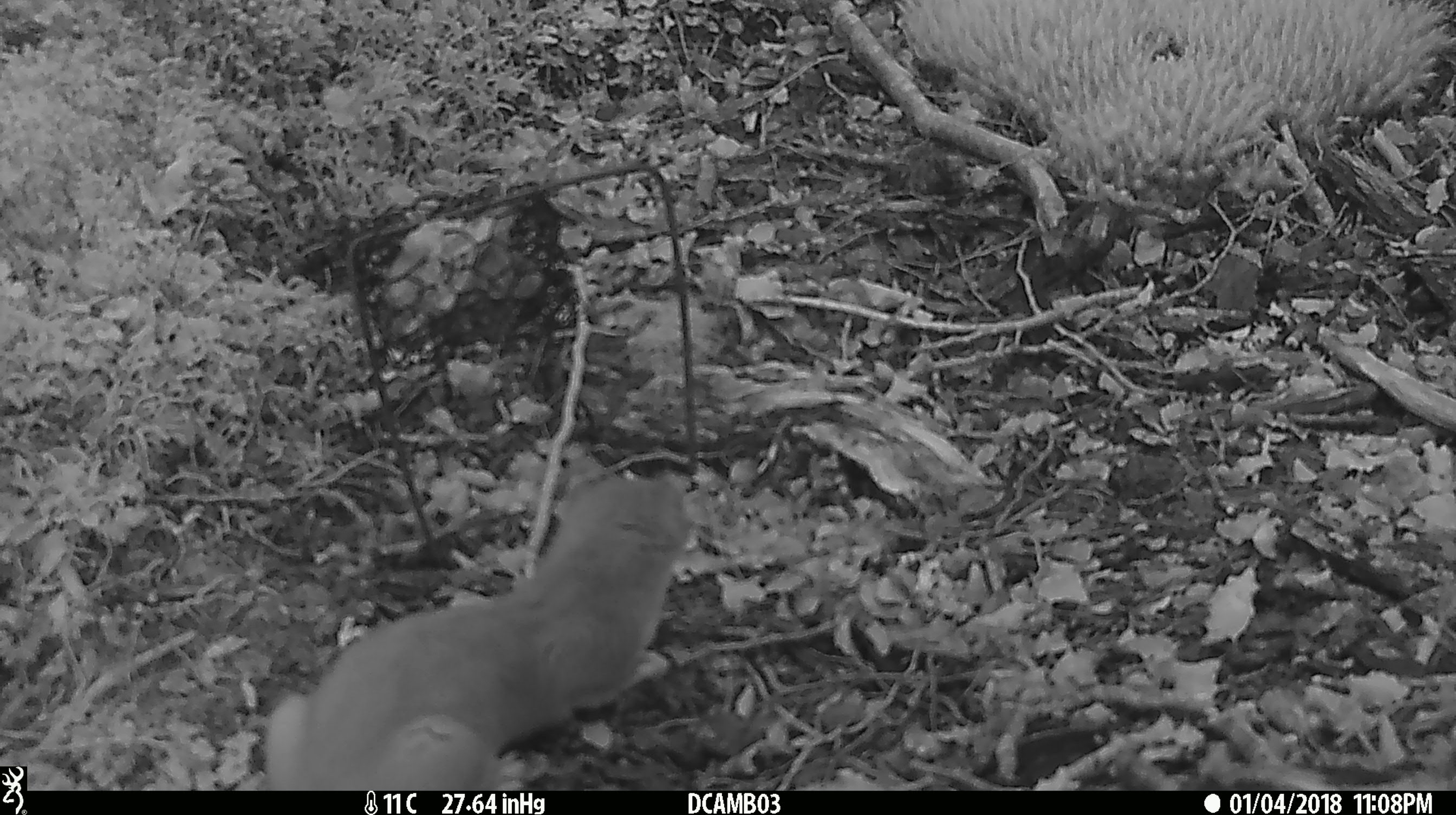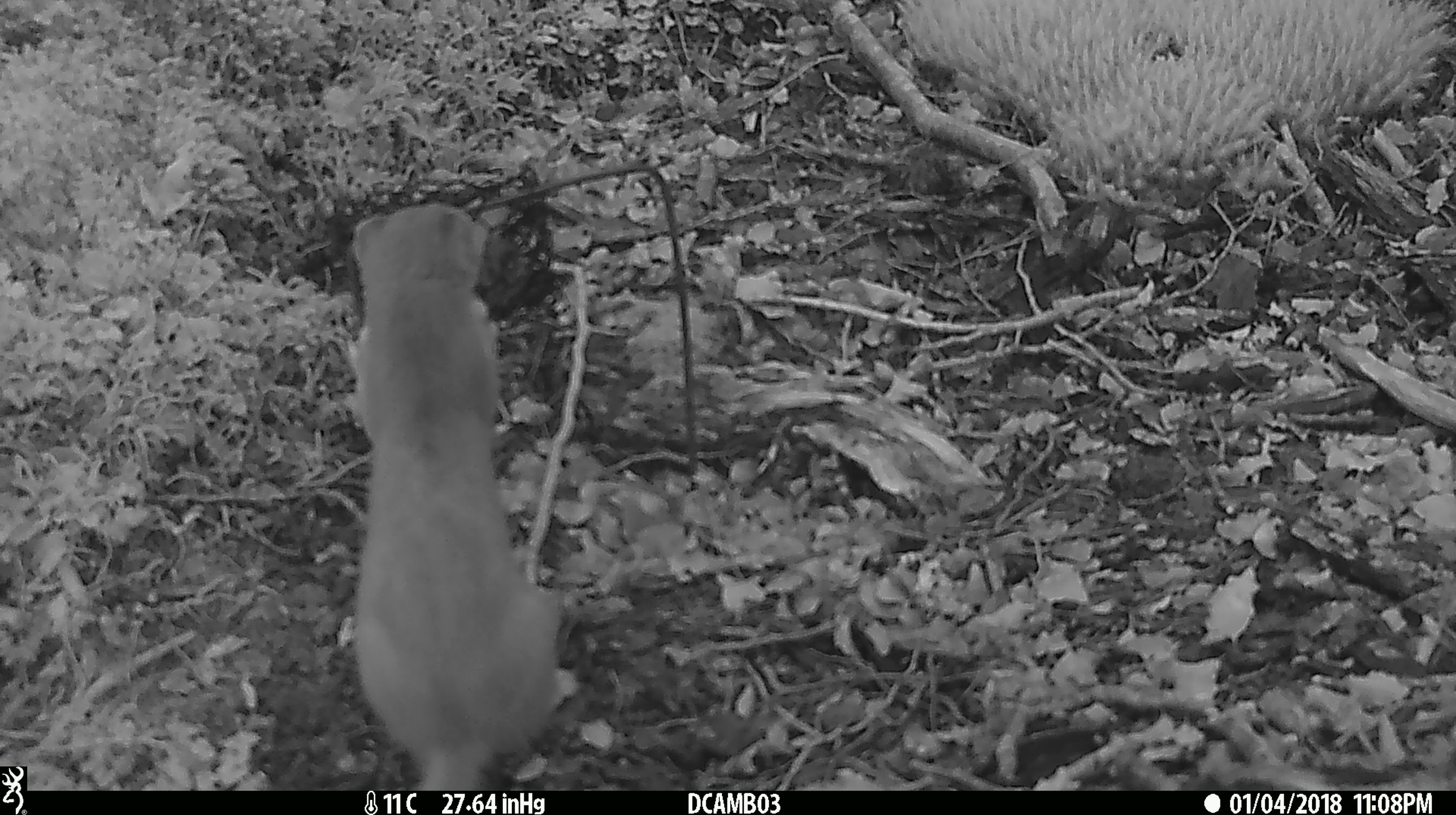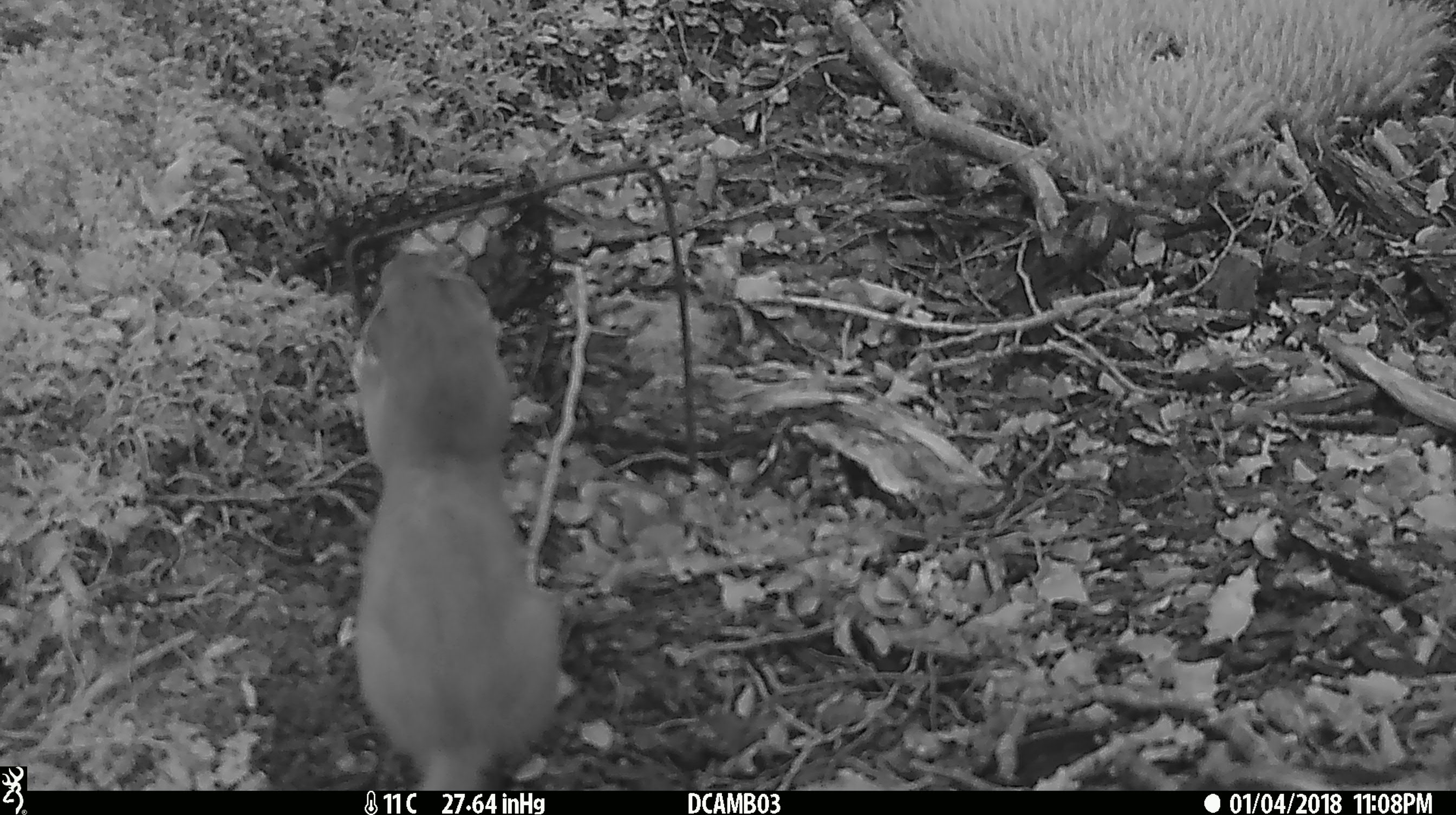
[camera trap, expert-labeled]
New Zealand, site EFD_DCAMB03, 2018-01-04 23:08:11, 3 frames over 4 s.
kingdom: Animalia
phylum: Chordata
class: Mammalia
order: Carnivora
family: Mustelidae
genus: Mustela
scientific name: Mustela erminea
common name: stoat